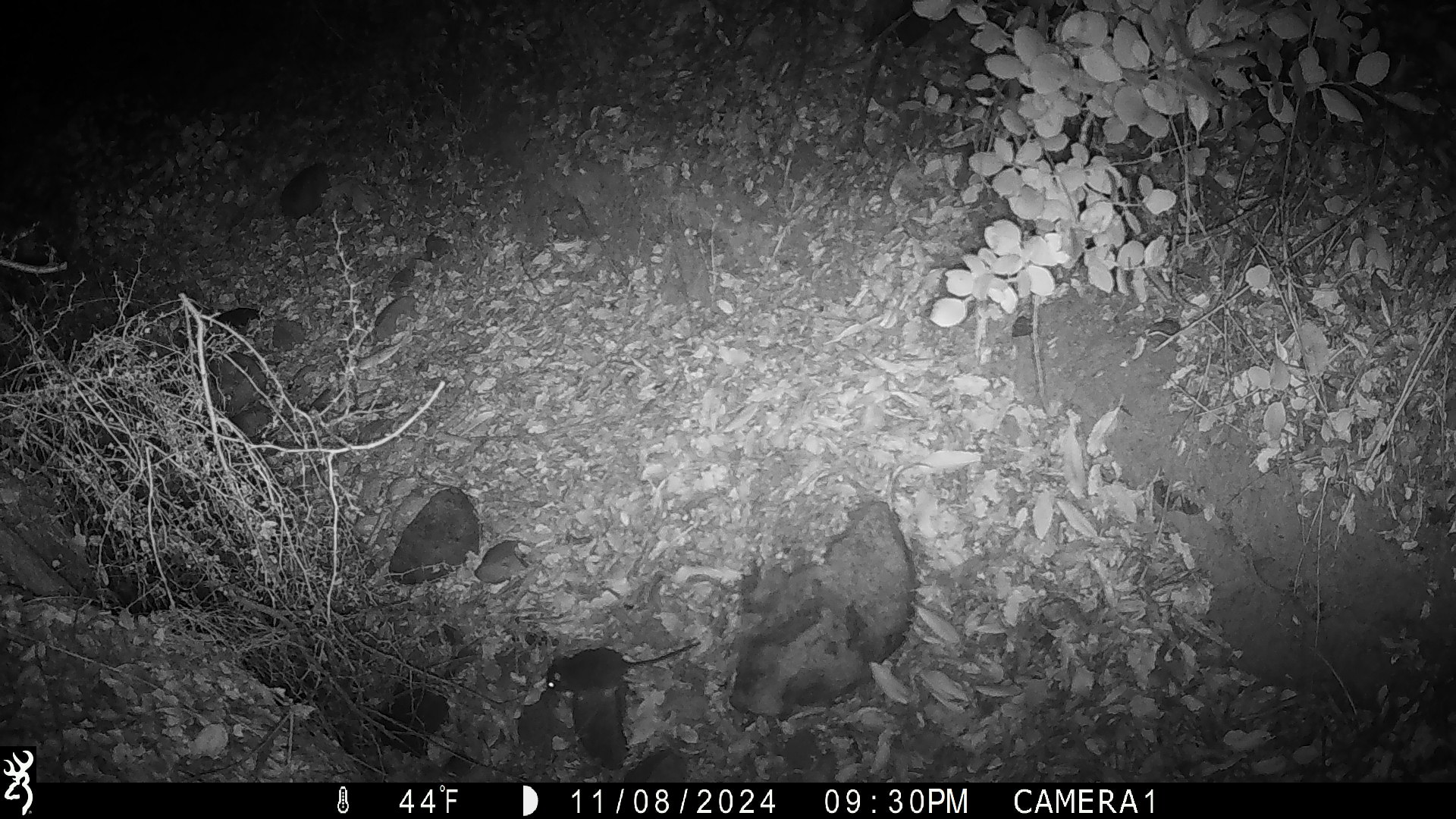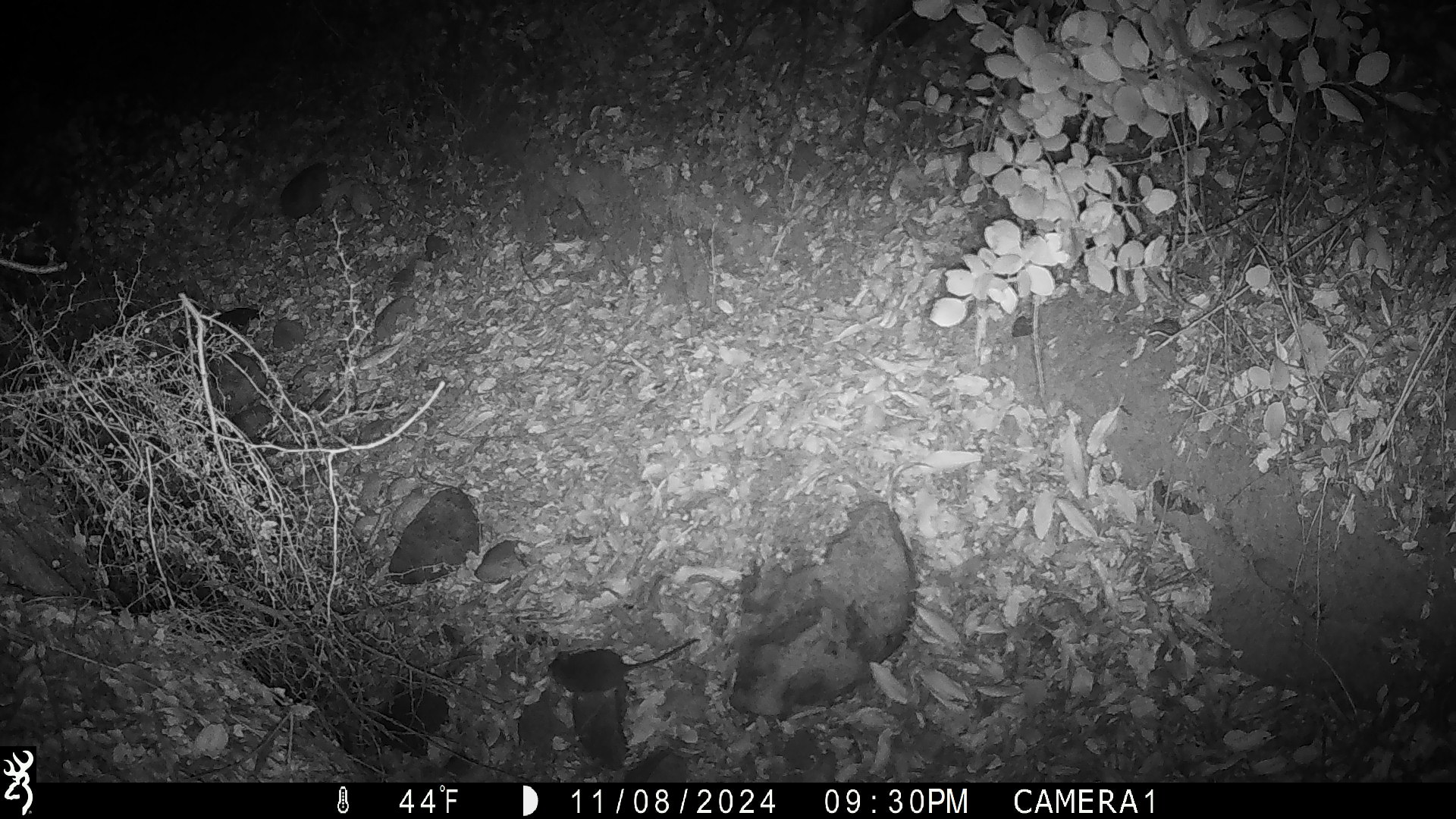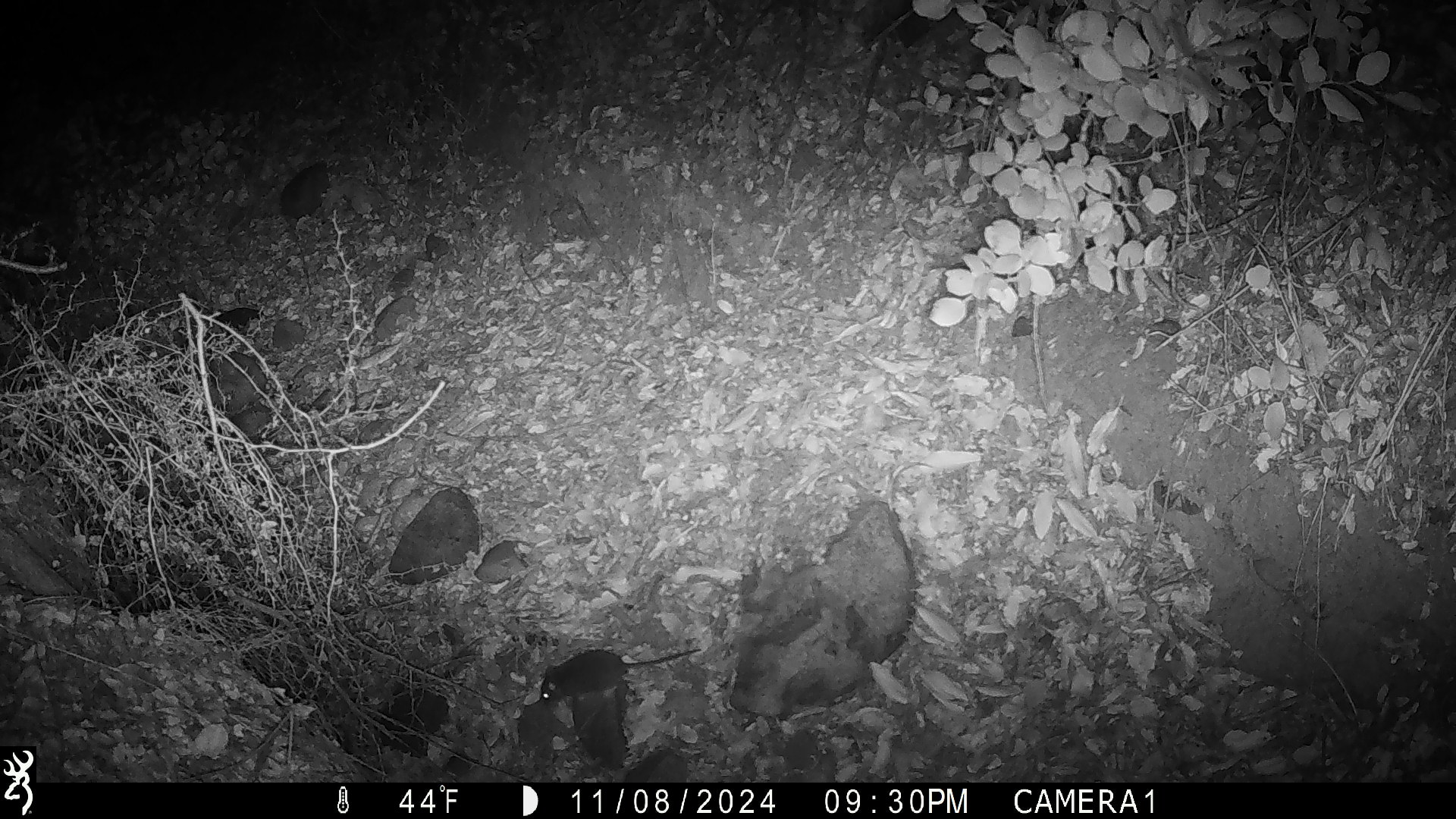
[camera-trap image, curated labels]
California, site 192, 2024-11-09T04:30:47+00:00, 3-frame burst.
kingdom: Animalia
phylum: Chordata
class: Mammalia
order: Rodentia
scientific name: Rodentia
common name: mouse or rat